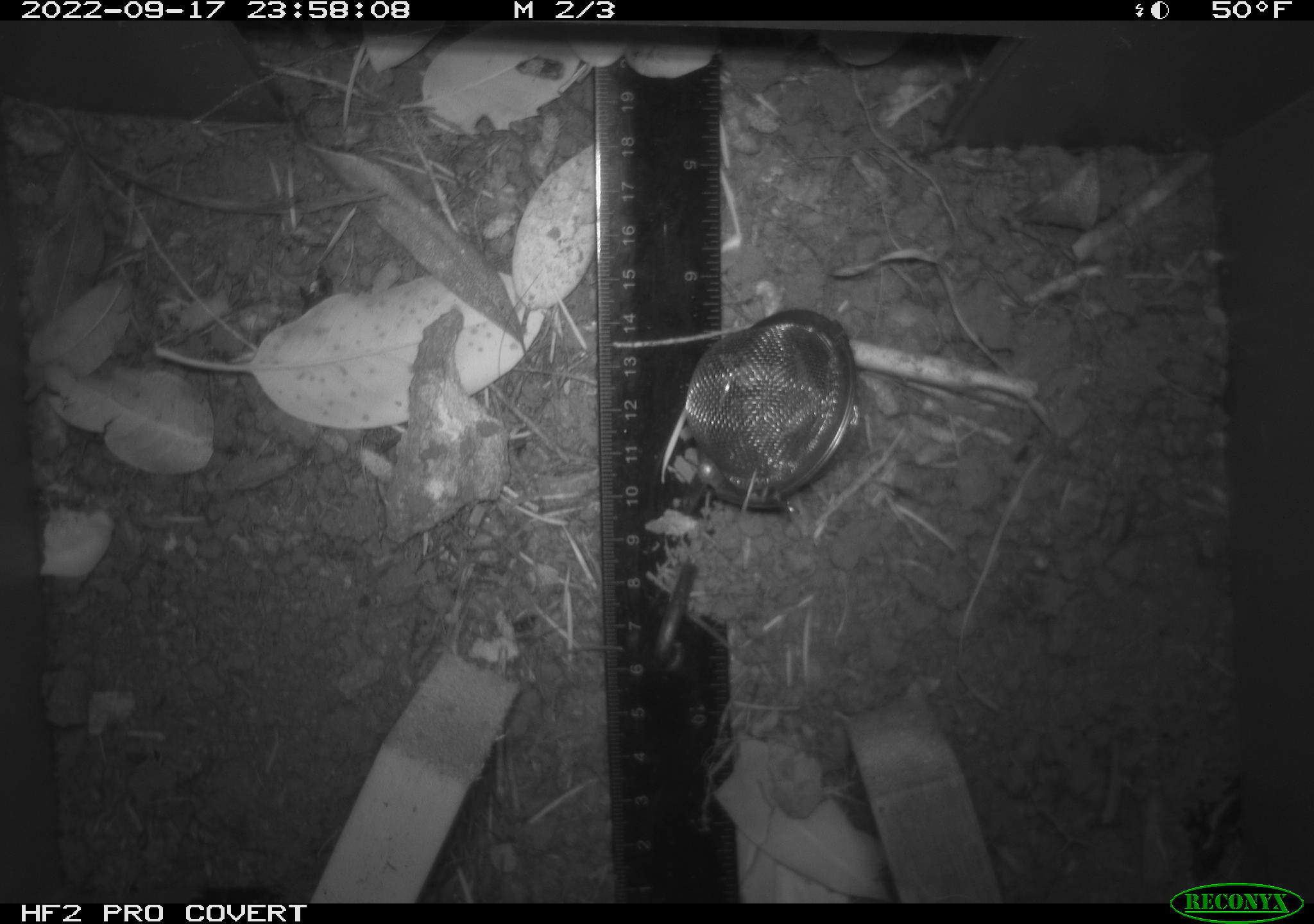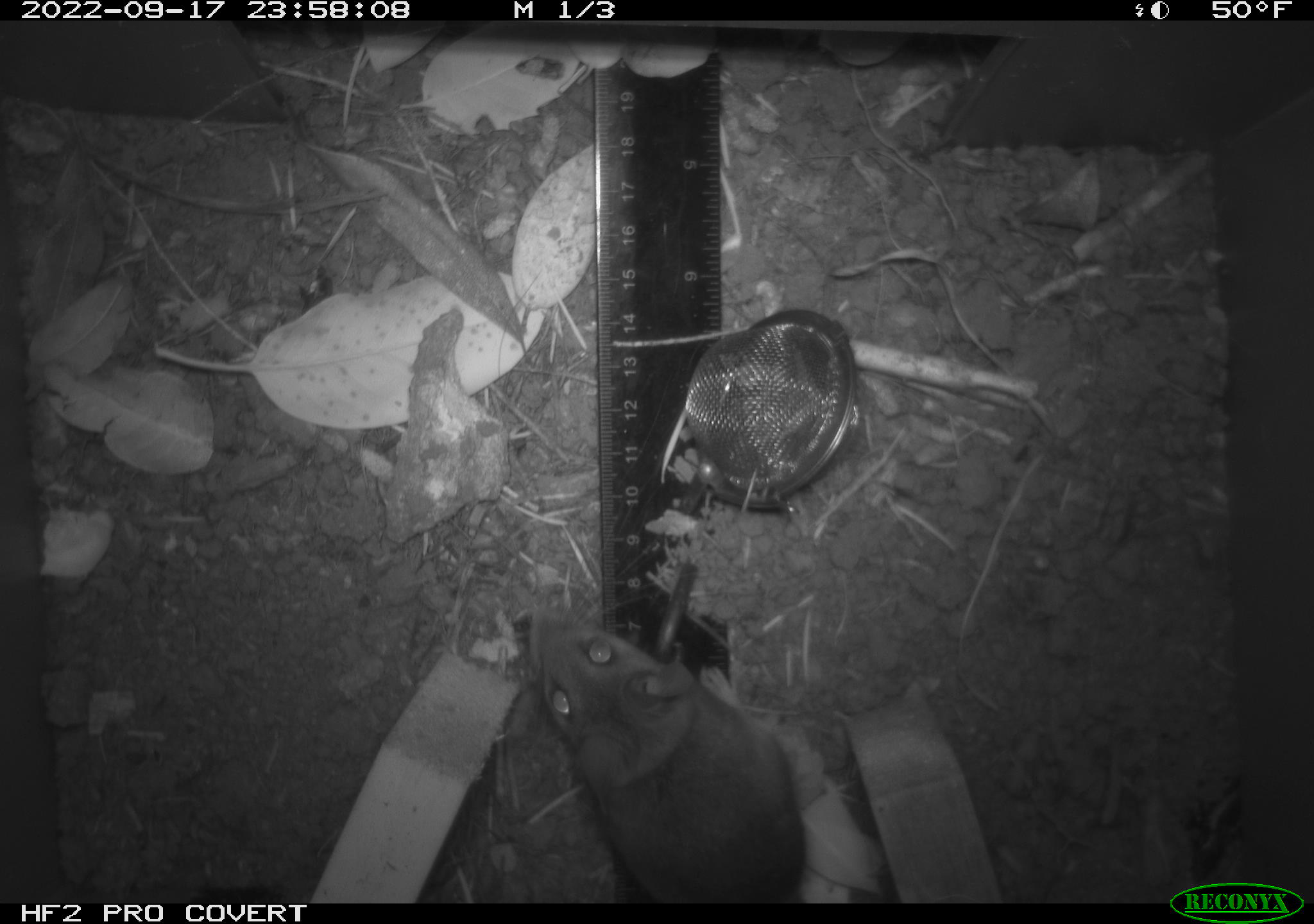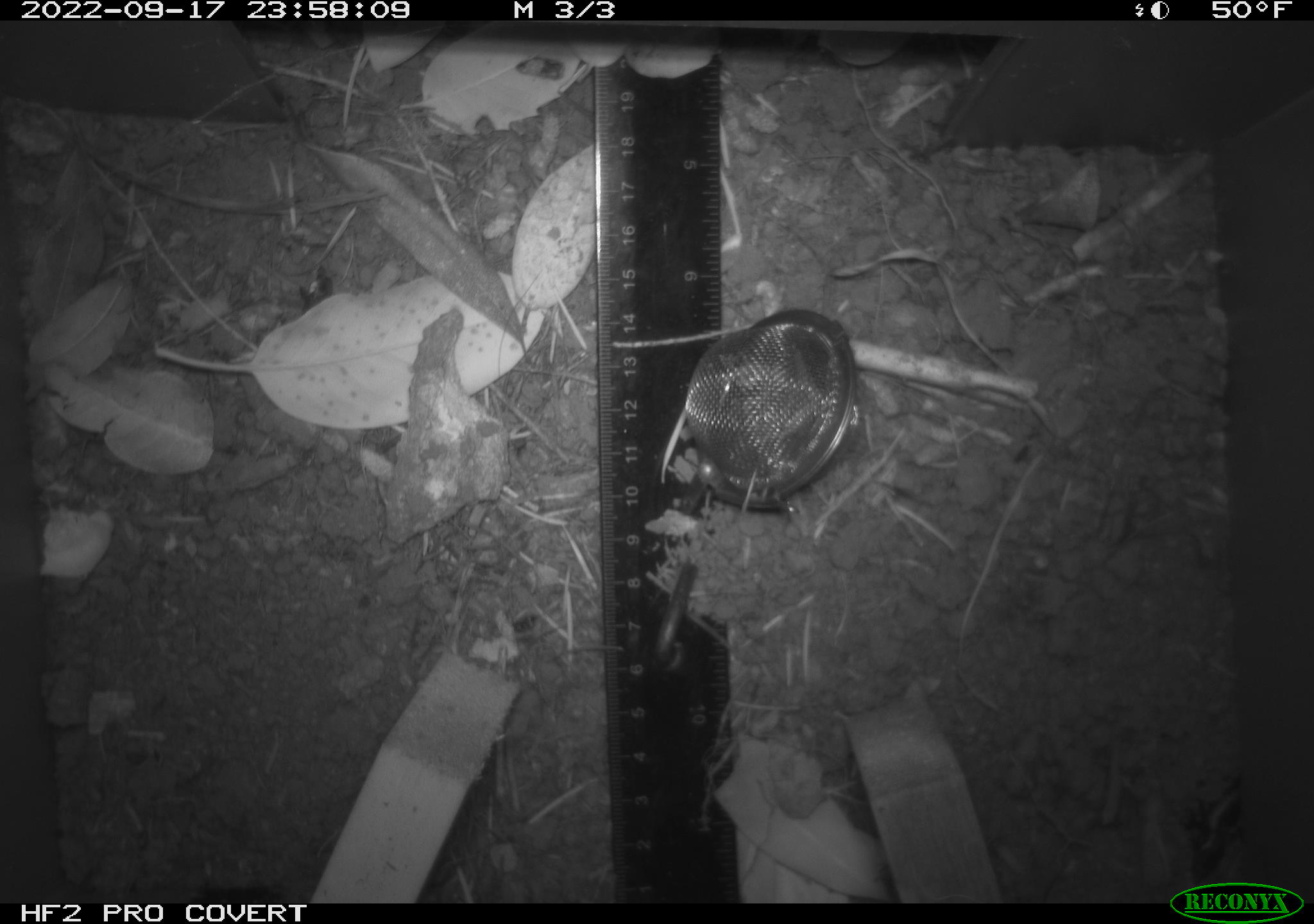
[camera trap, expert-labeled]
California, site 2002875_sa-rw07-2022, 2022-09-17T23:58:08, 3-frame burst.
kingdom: Animalia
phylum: Chordata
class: Mammalia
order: Rodentia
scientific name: Rodentia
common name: mouse species